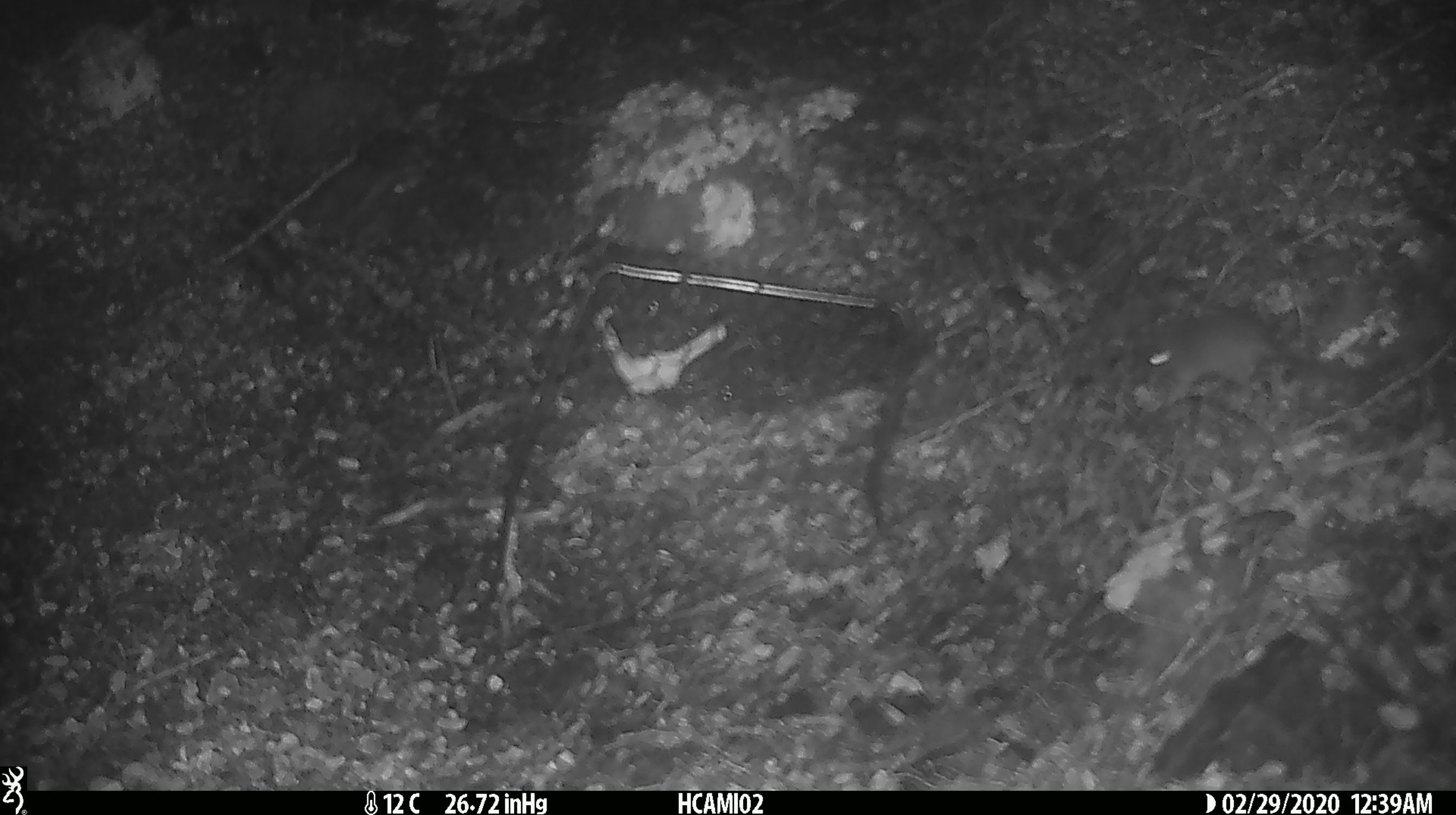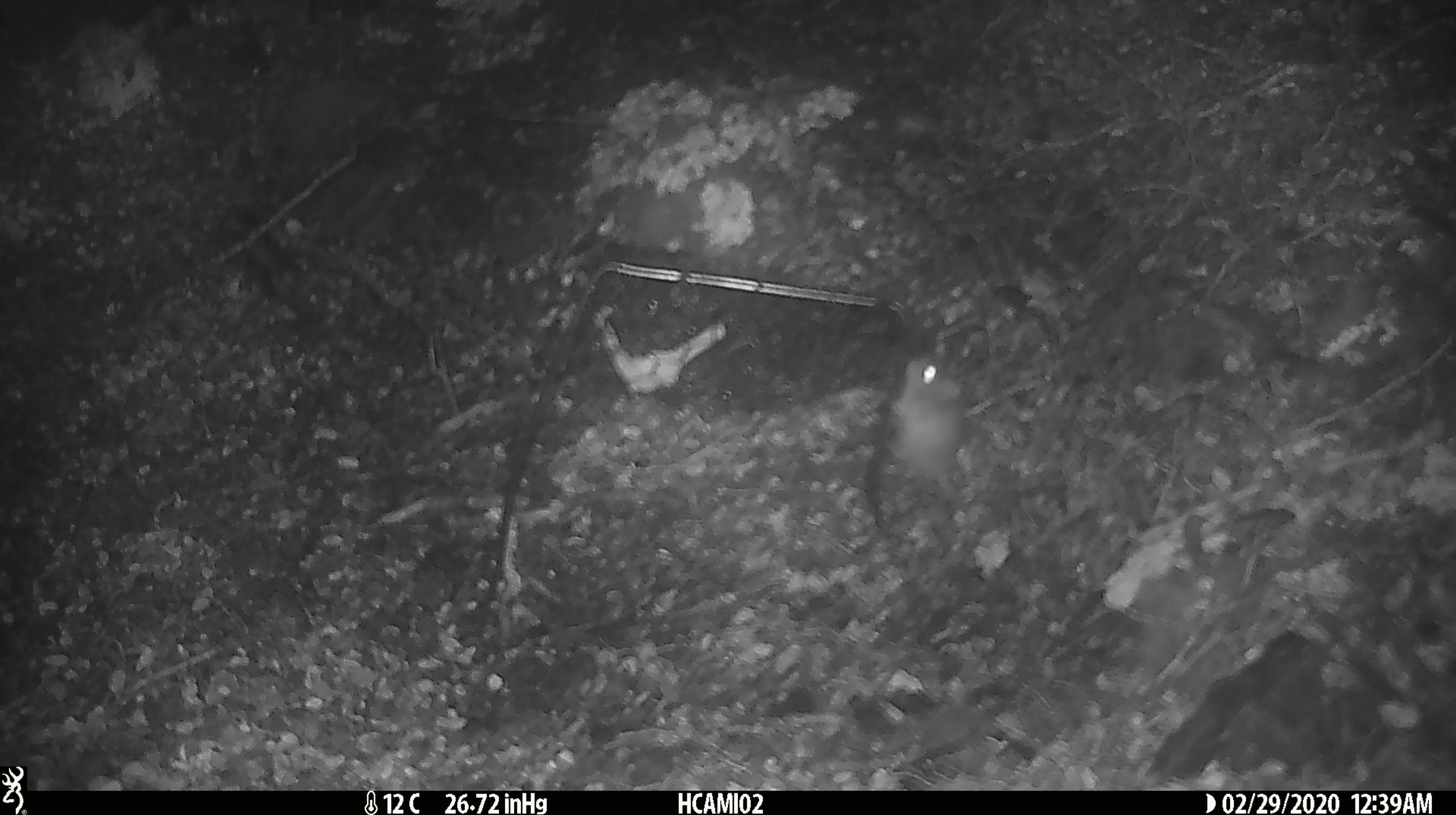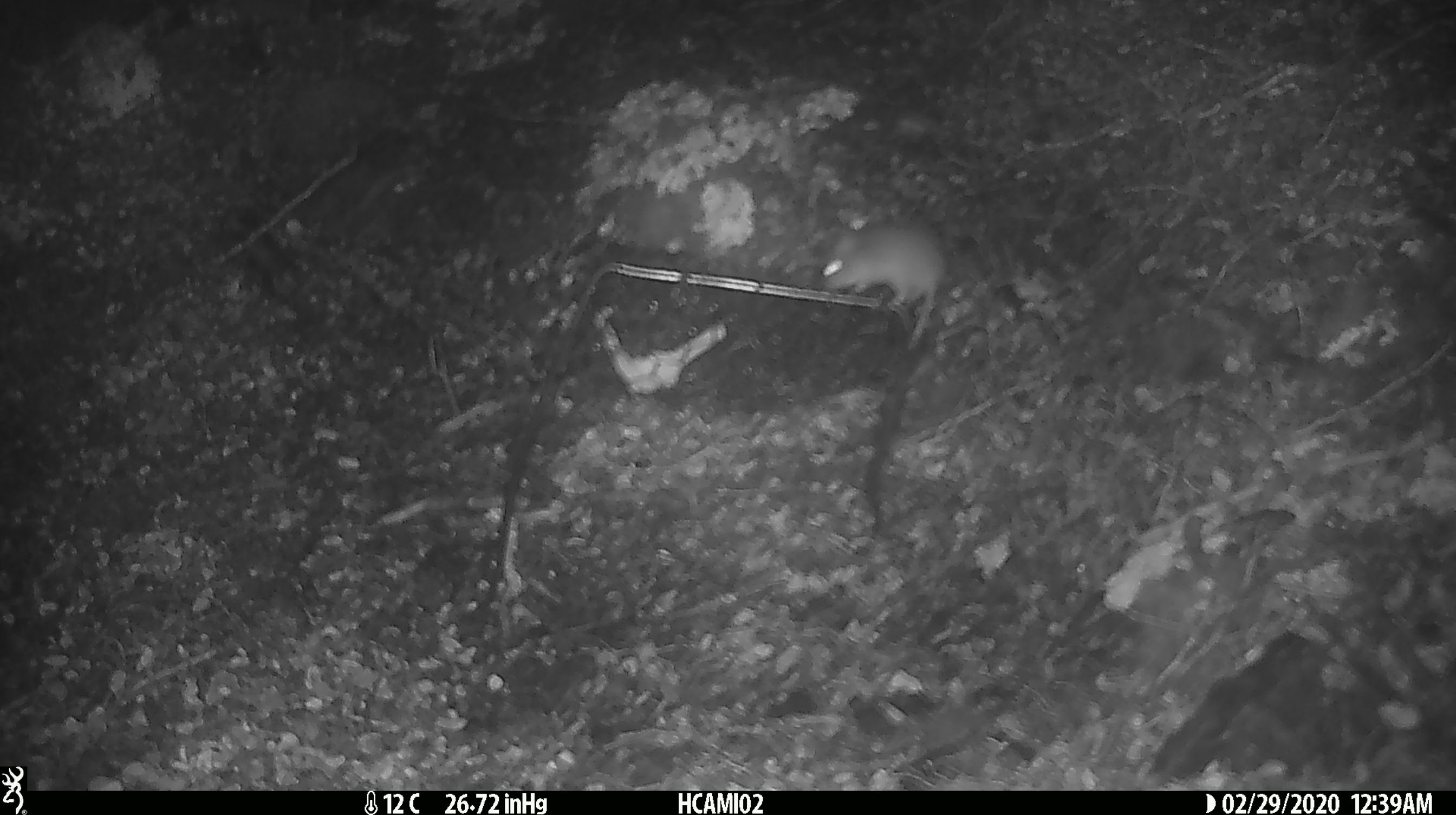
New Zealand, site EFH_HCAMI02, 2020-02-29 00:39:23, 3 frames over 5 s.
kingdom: Animalia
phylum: Chordata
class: Mammalia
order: Rodentia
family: Muridae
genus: Mus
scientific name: Mus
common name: mouse